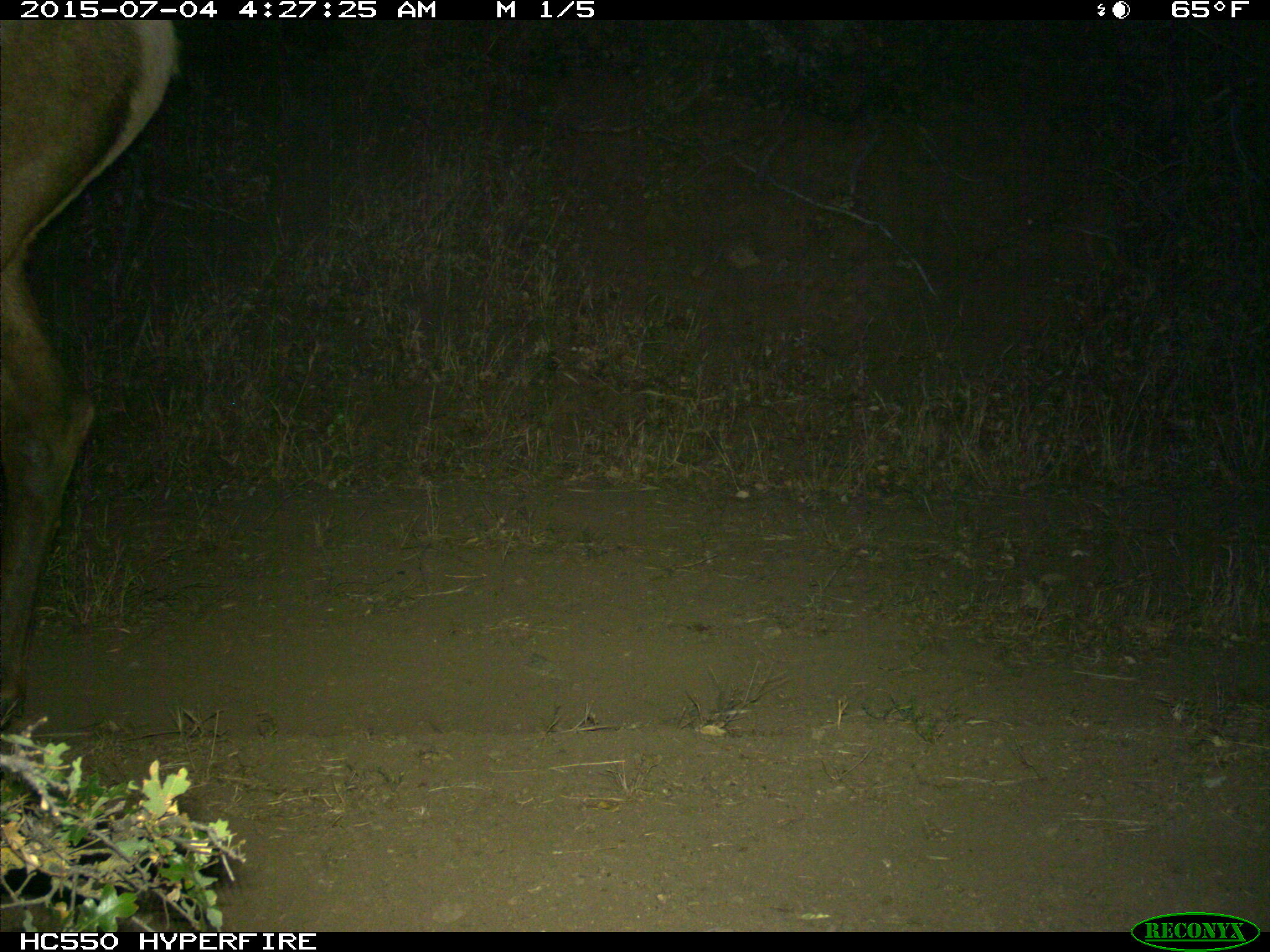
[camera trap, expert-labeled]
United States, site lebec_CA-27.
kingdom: Animalia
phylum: Chordata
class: Mammalia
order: Artiodactyla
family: Cervidae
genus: Cervus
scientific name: Cervus canadensis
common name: elk